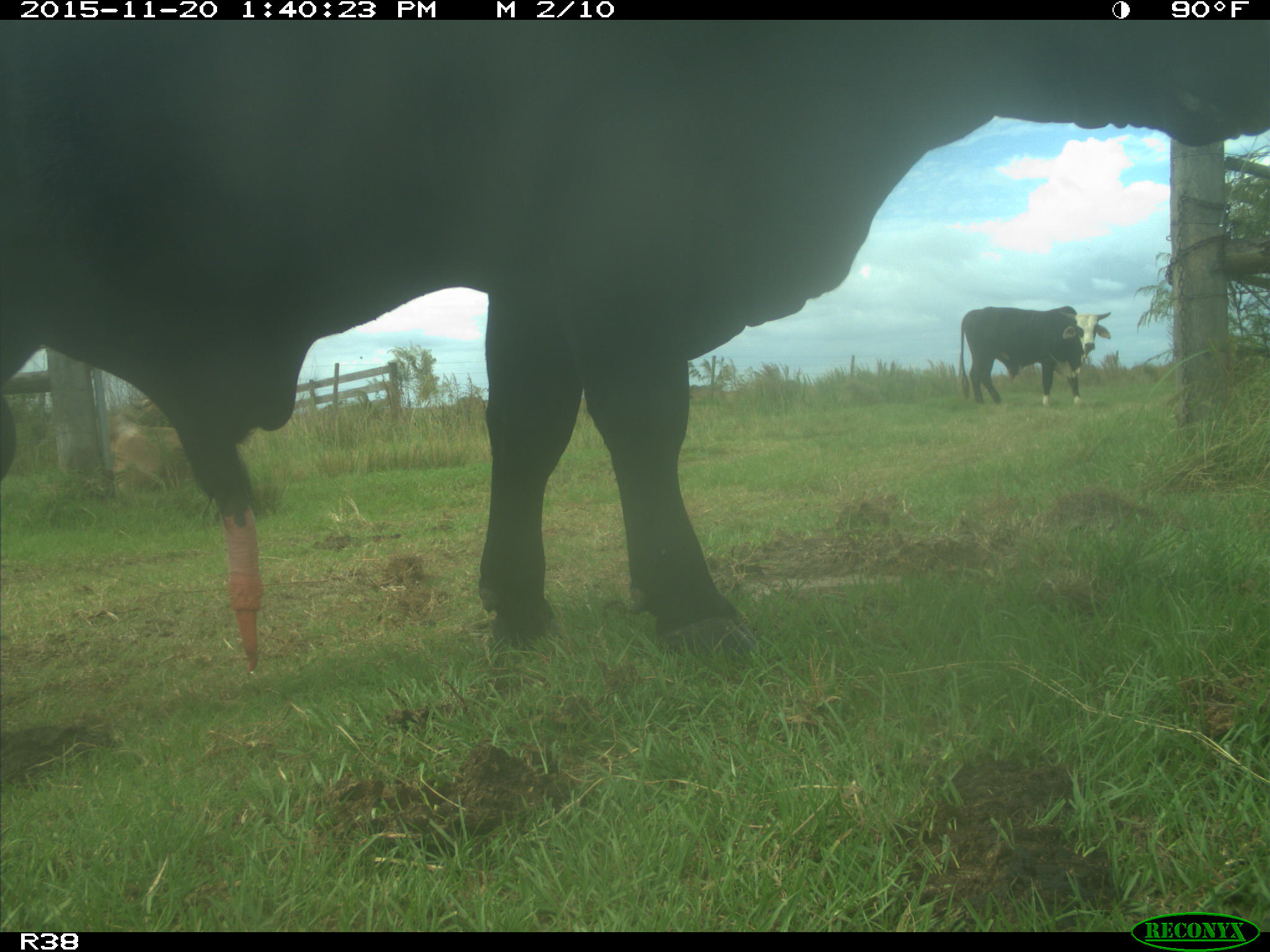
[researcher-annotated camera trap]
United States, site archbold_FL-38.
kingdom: Animalia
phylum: Chordata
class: Mammalia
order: Artiodactyla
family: Bovidae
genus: Bos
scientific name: Bos taurus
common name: domestic cow